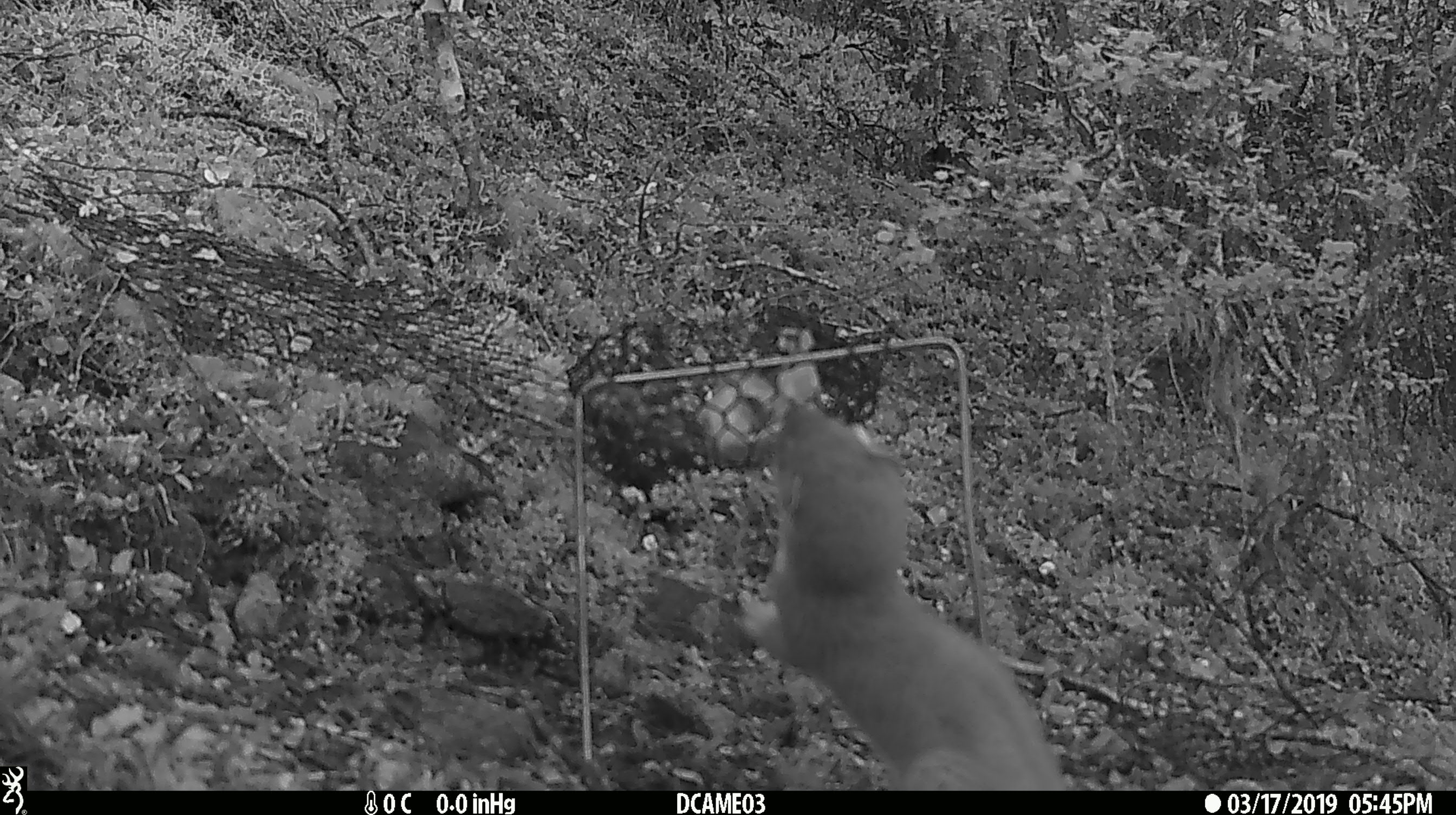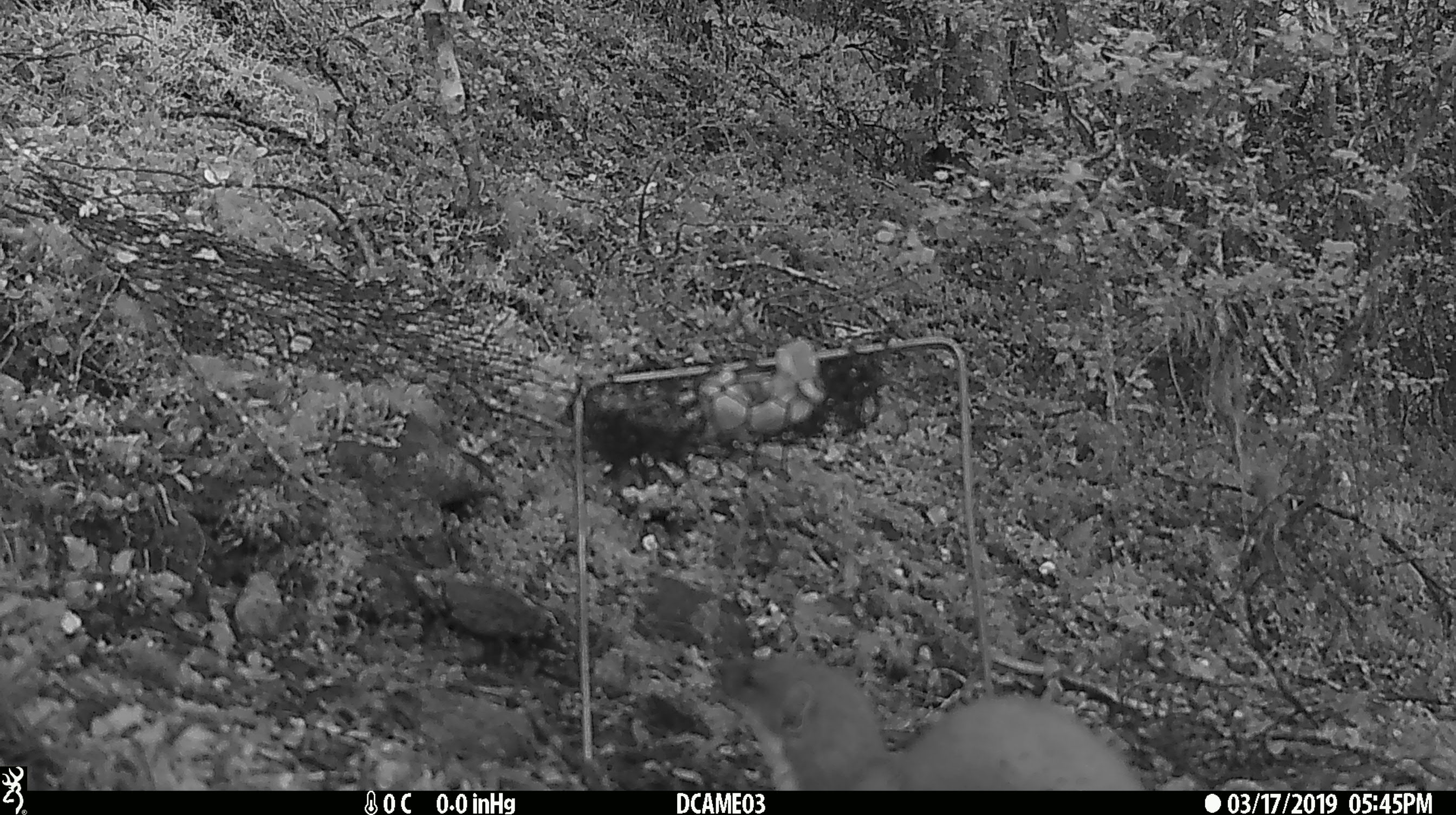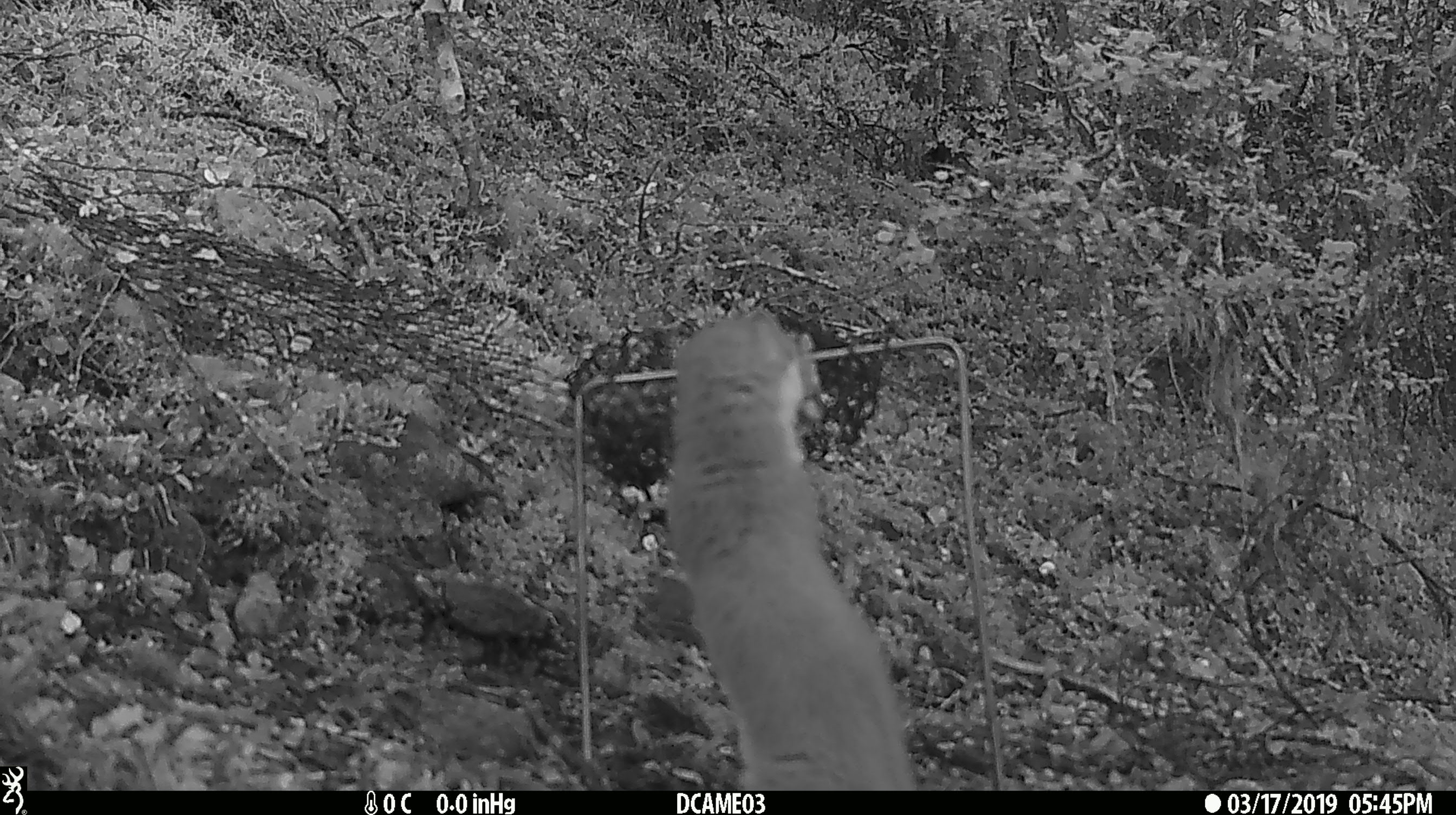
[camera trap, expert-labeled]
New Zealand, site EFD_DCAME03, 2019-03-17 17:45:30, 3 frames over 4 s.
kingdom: Animalia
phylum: Chordata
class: Mammalia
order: Carnivora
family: Mustelidae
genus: Mustela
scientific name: Mustela erminea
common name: stoat